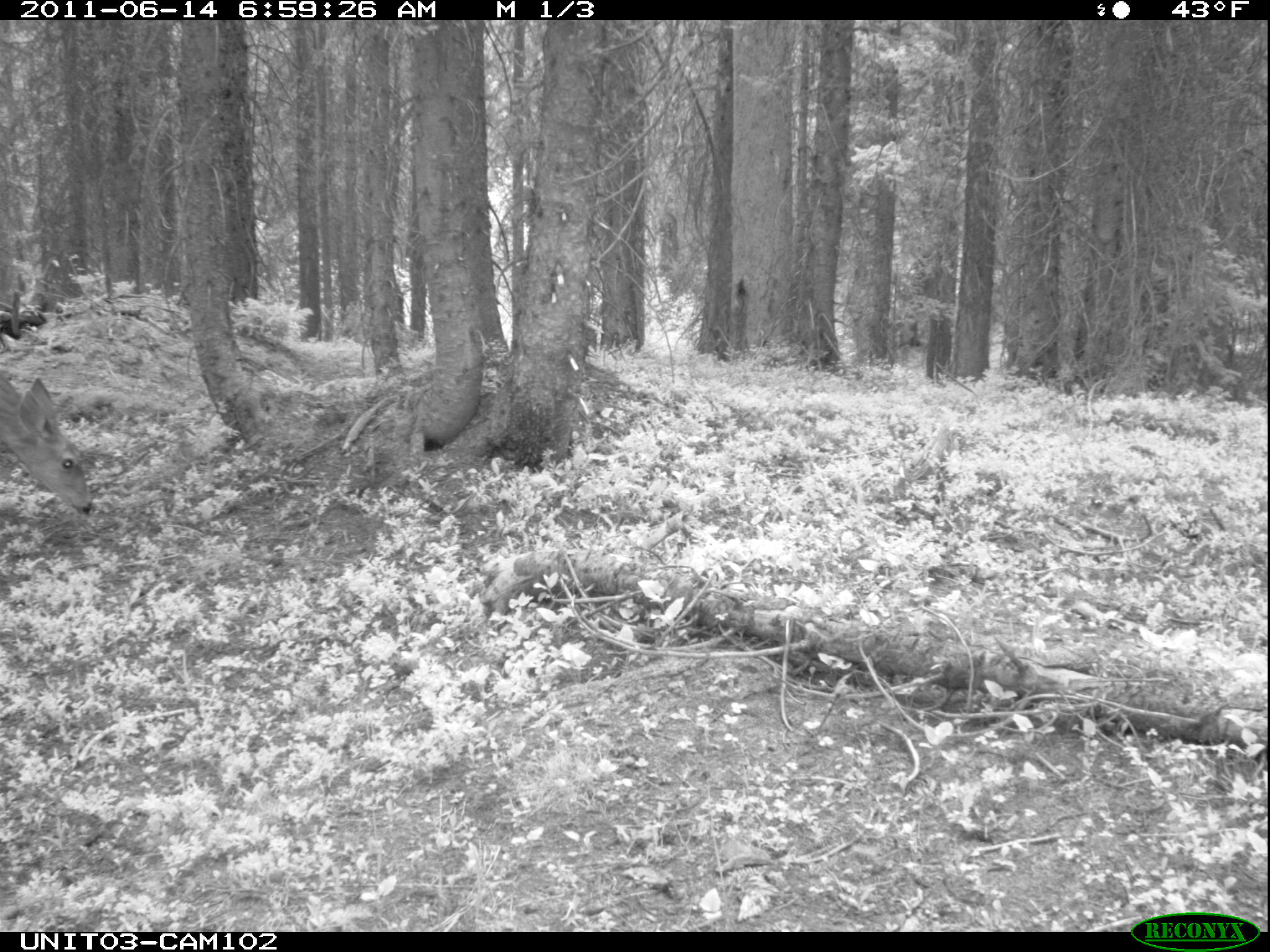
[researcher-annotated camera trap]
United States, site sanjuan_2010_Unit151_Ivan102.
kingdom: Animalia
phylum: Chordata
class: Mammalia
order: Artiodactyla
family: Cervidae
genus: Odocoileus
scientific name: Odocoileus hemionus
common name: mule deer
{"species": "Odocoileus hemionus (mule deer)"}